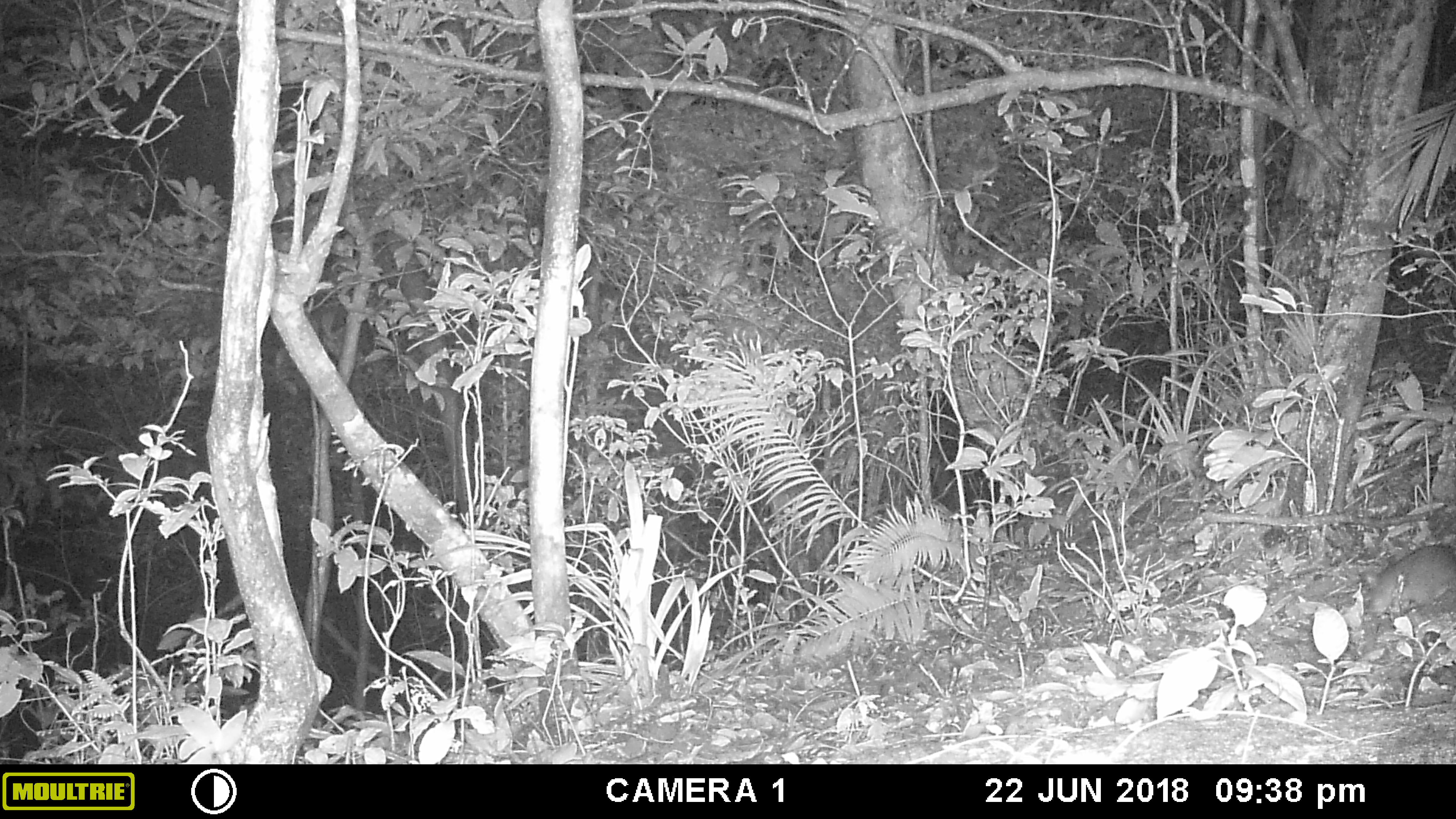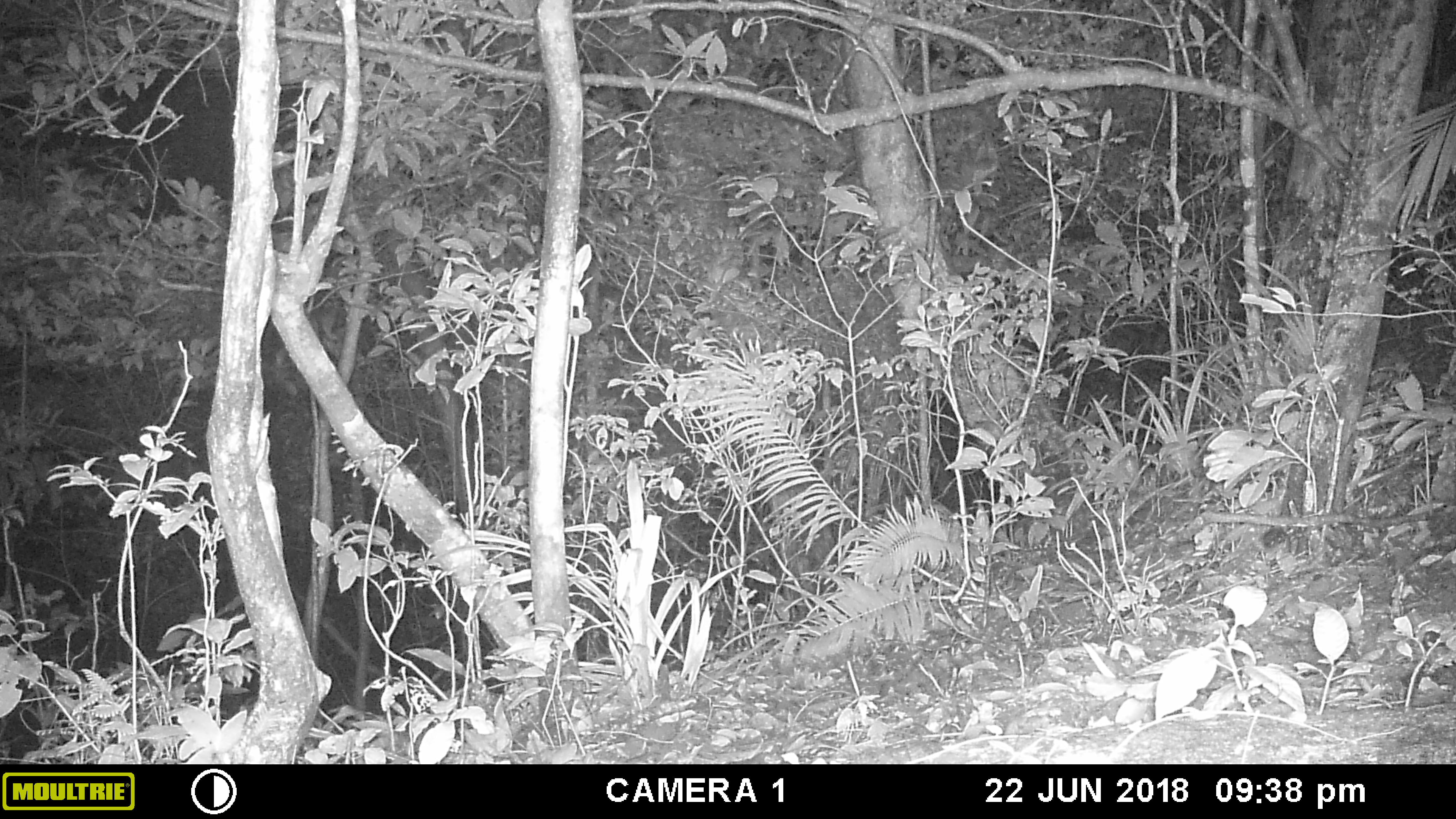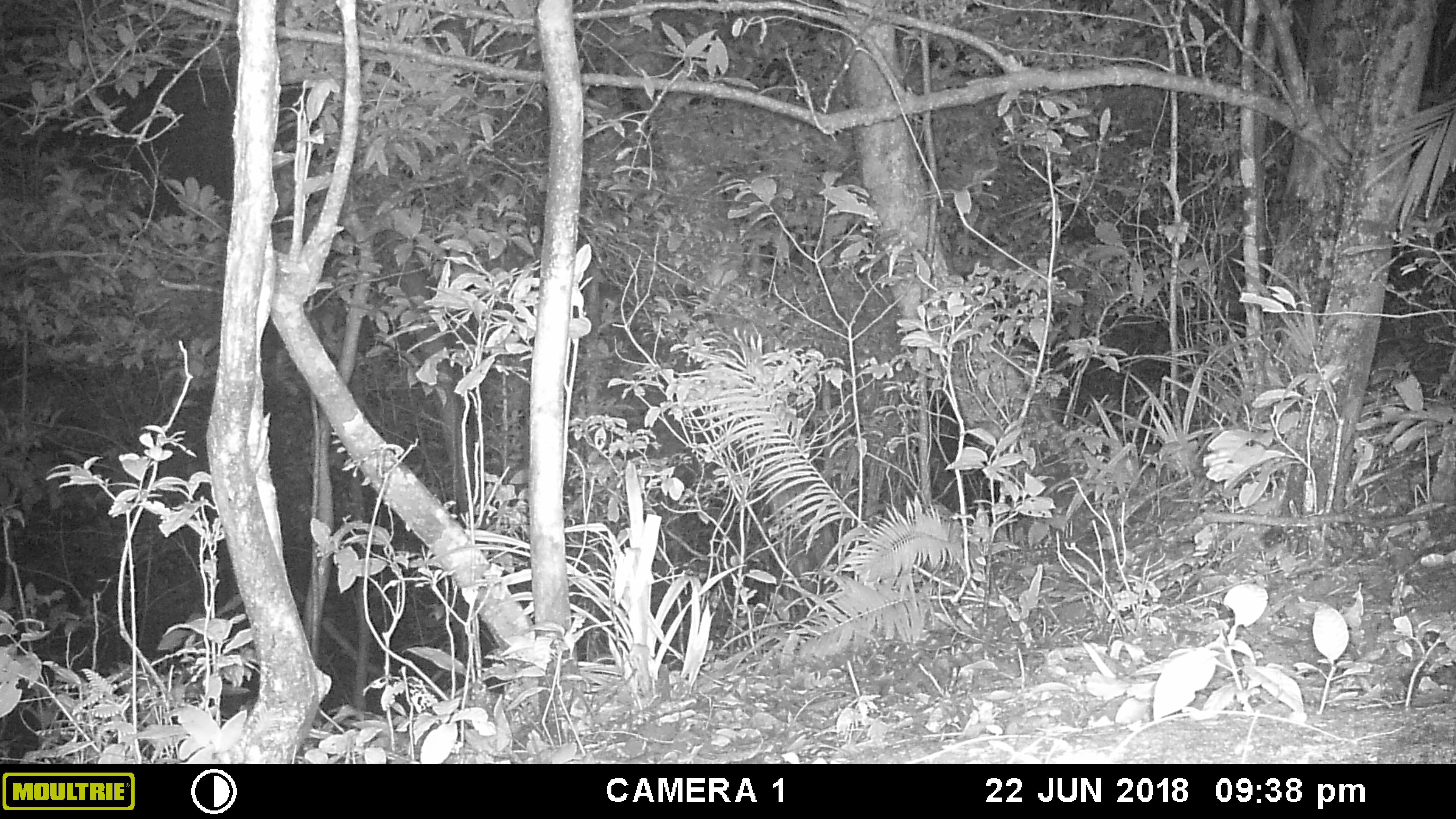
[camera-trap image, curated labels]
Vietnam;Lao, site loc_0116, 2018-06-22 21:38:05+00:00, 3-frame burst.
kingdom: Animalia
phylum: Chordata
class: Mammalia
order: Rodentia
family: Muridae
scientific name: Muridae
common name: old-world mice and rats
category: unidentified murid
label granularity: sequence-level